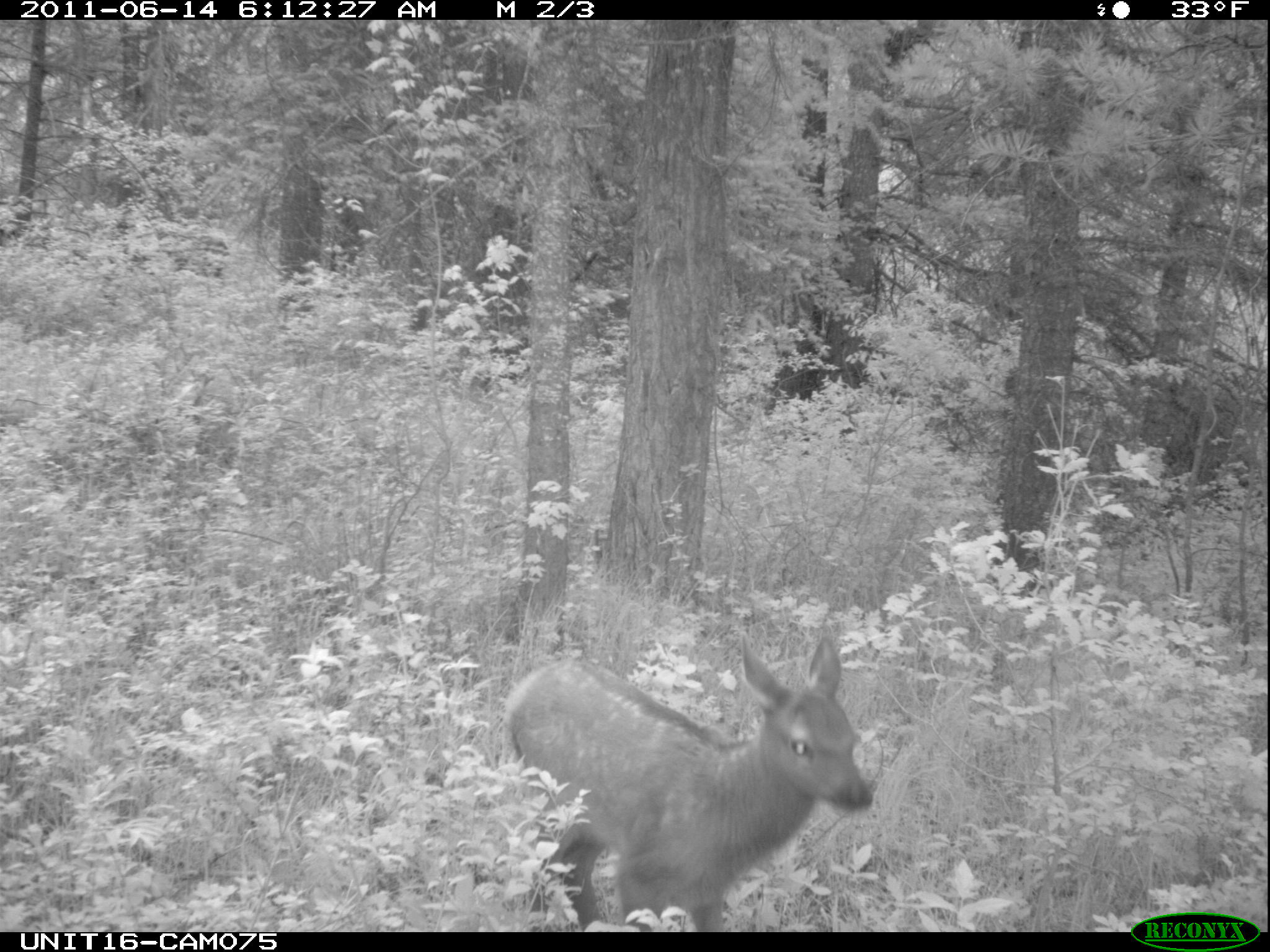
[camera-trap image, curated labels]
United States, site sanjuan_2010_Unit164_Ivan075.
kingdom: Animalia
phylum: Chordata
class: Mammalia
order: Artiodactyla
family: Cervidae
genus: Cervus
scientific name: Cervus elaphus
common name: red deer